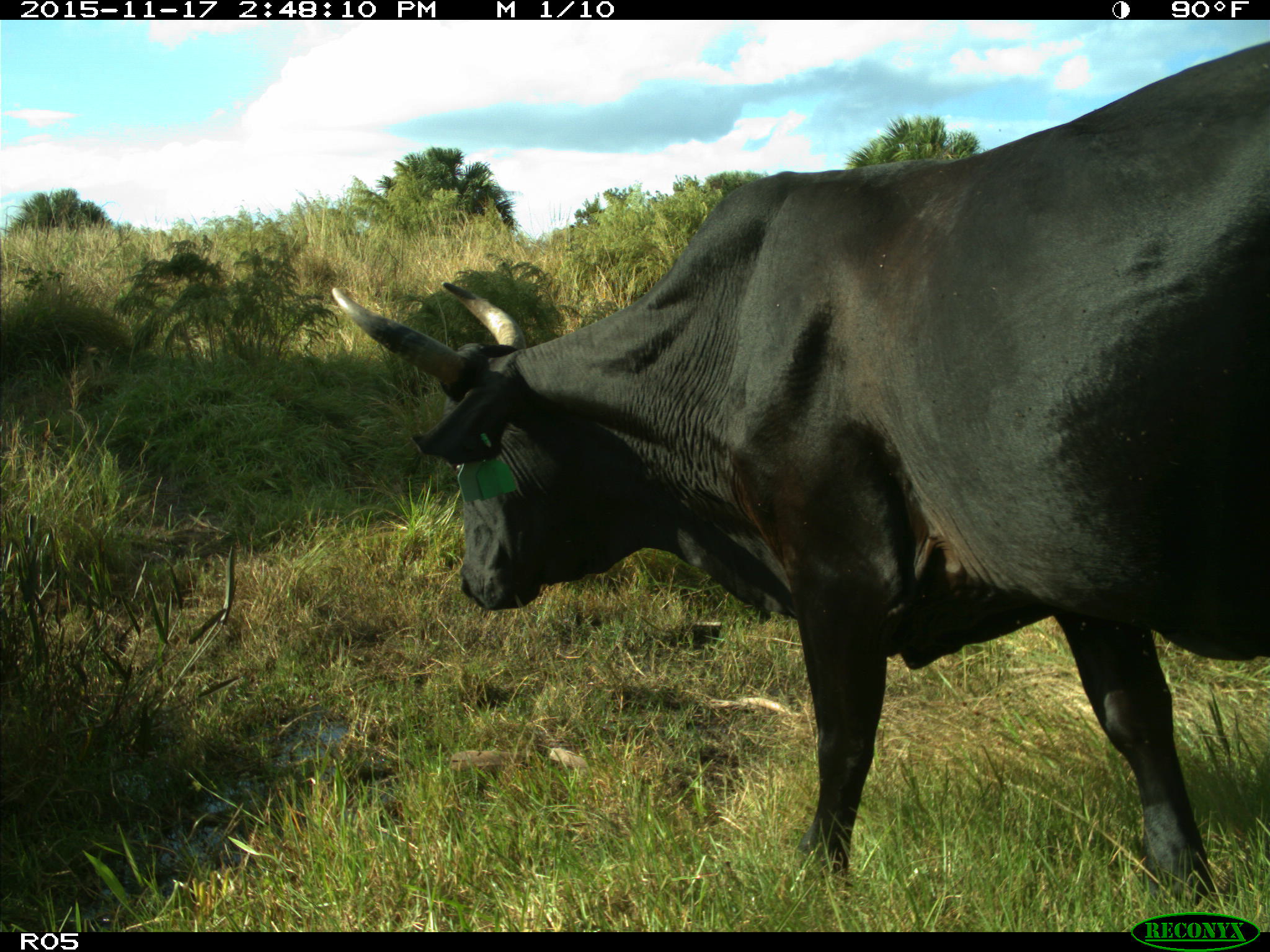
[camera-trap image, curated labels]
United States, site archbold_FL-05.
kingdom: Animalia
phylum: Chordata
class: Mammalia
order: Artiodactyla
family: Bovidae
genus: Bos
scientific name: Bos taurus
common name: domestic cow